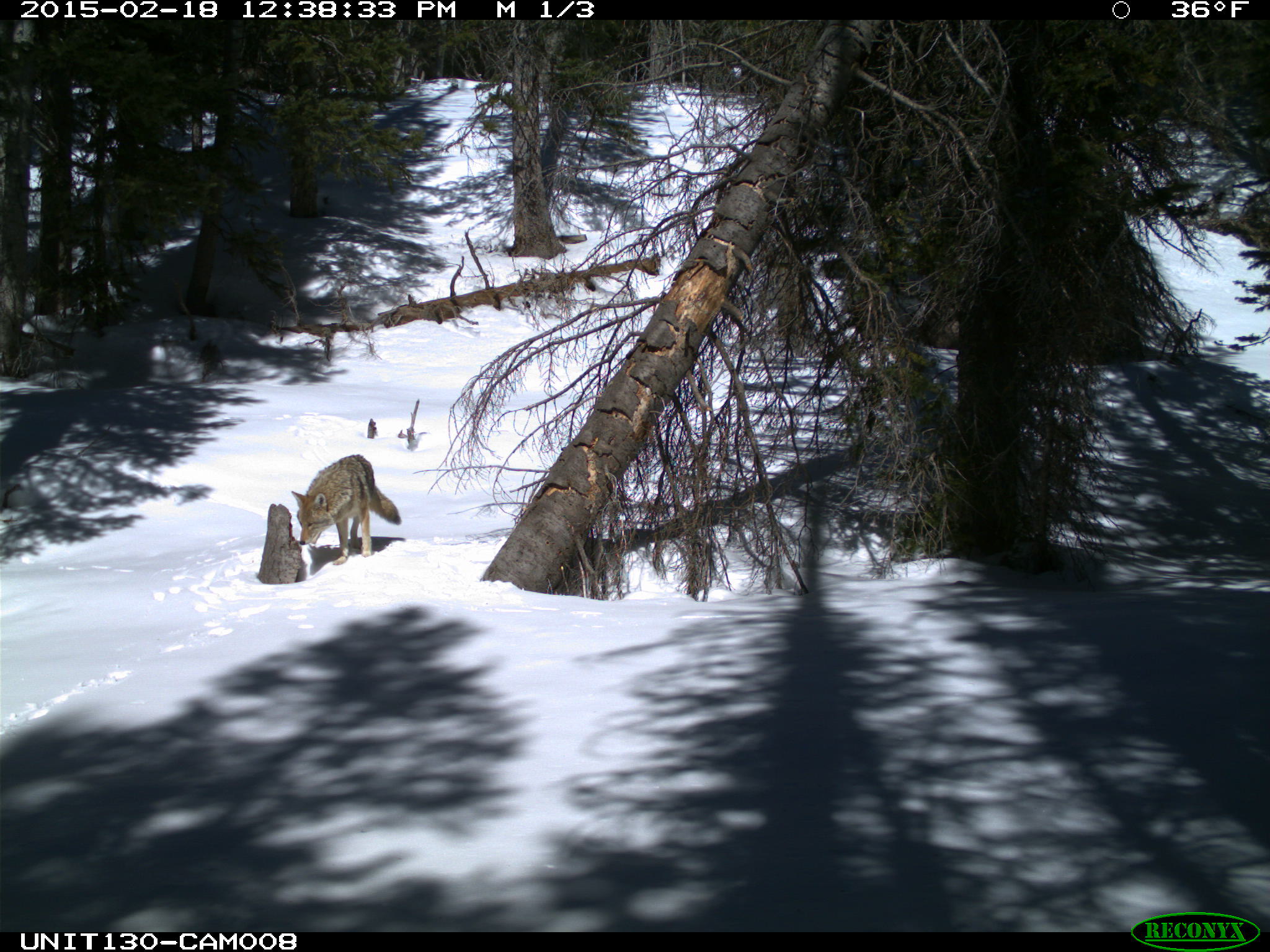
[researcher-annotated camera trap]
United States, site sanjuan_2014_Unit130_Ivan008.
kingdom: Animalia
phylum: Chordata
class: Mammalia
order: Carnivora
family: Canidae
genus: Canis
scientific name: Canis latrans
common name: coyote